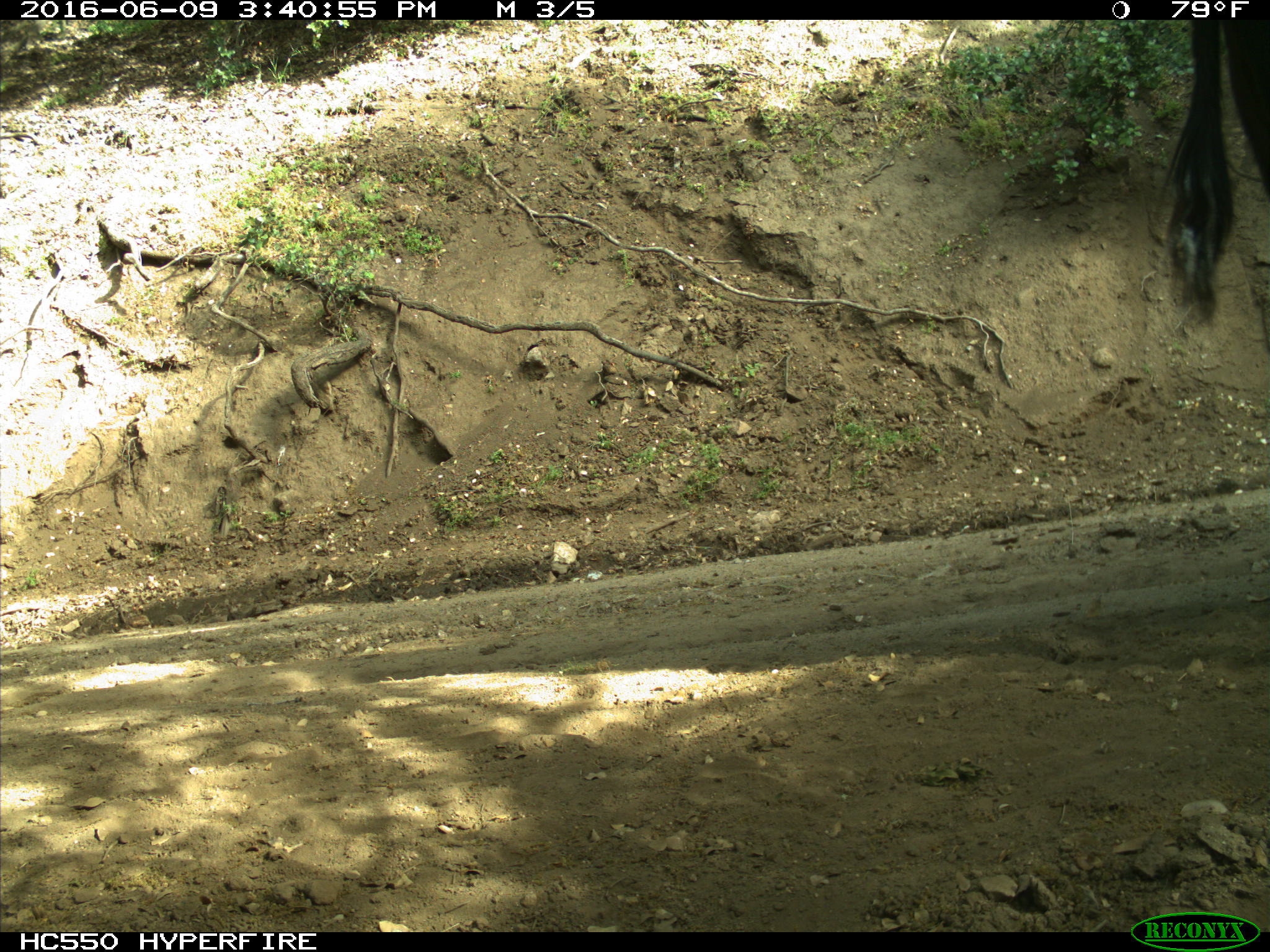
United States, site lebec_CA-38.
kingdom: Animalia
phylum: Chordata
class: Mammalia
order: Artiodactyla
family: Bovidae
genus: Bos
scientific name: Bos taurus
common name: domestic cow